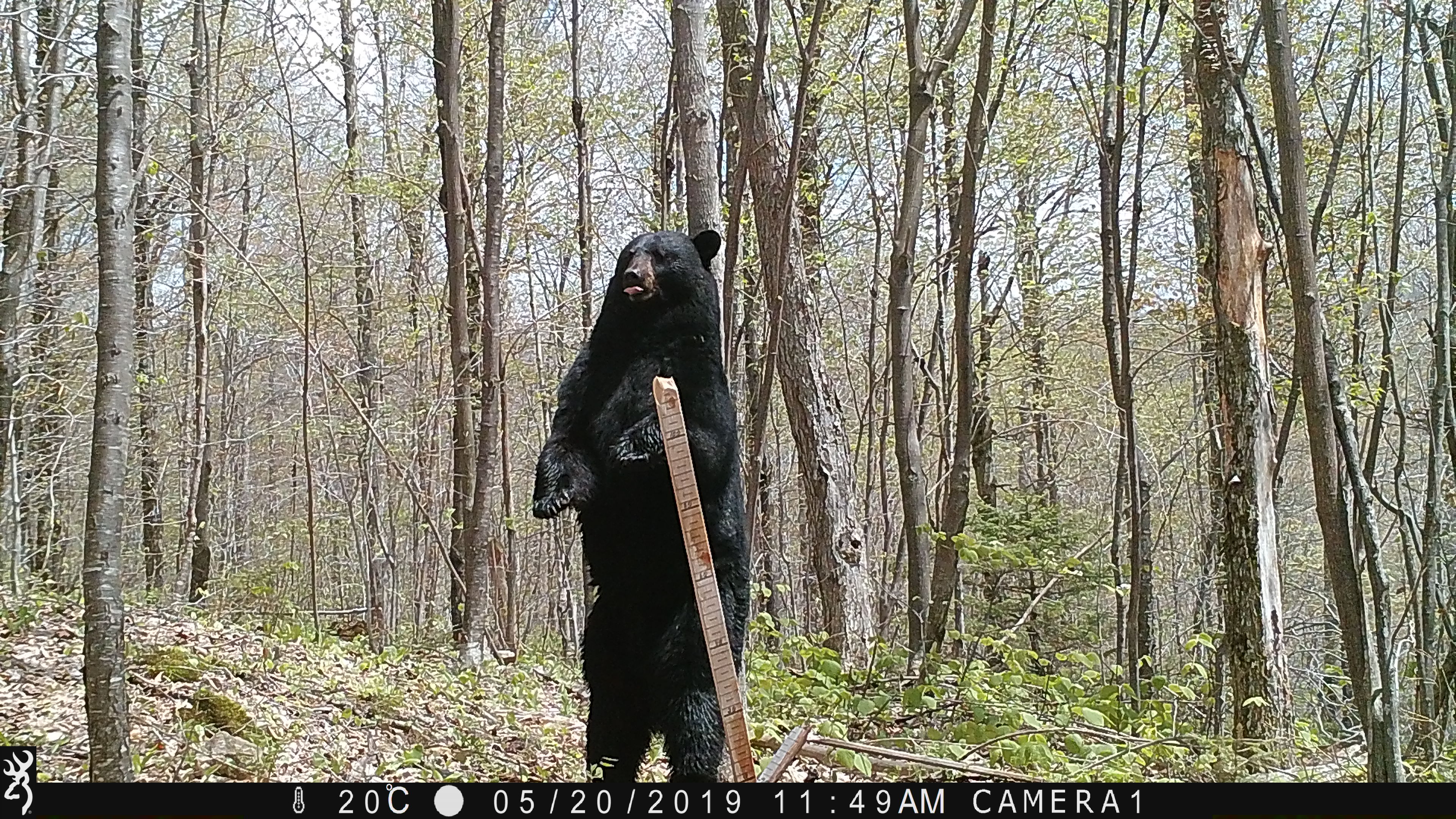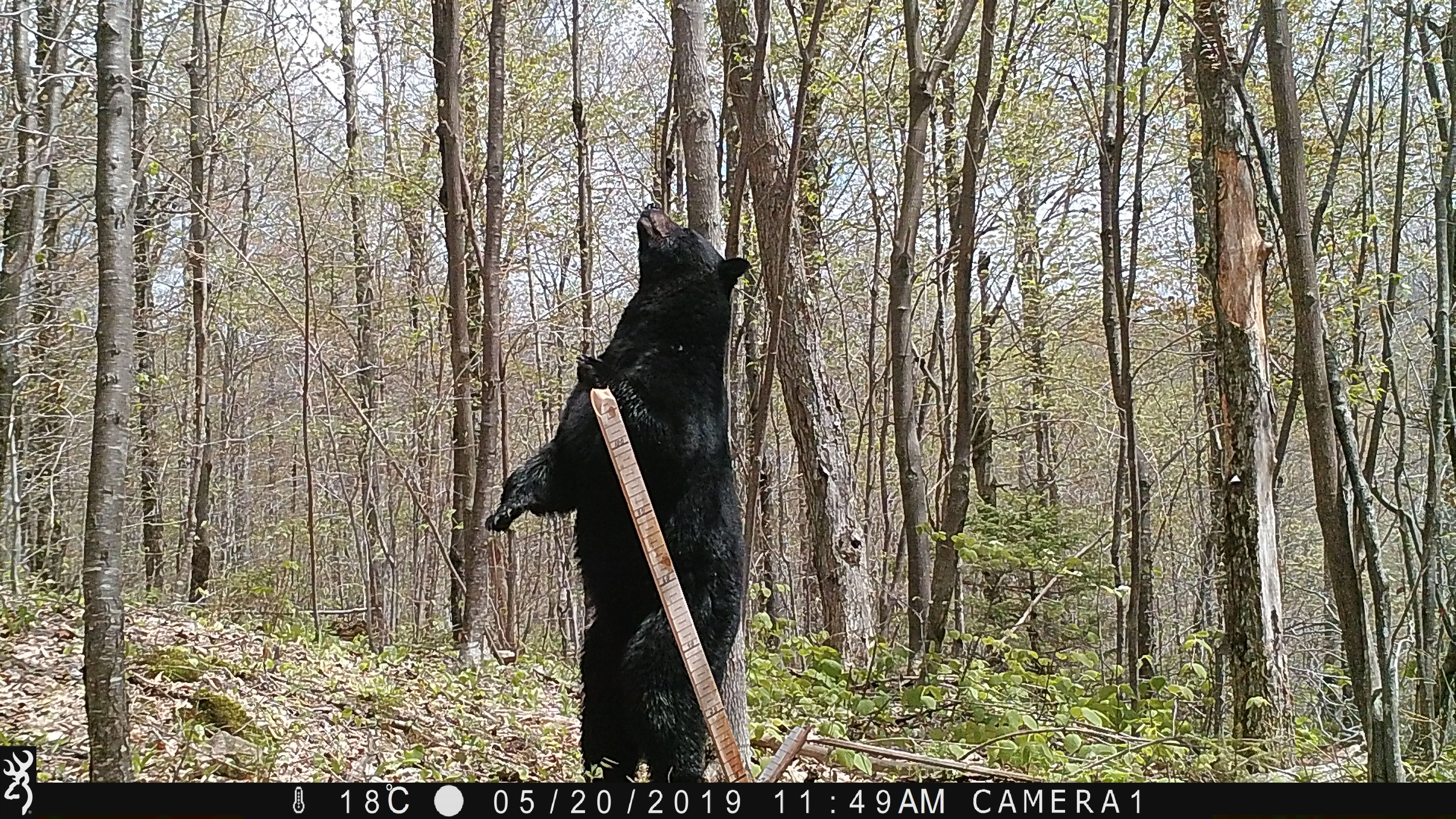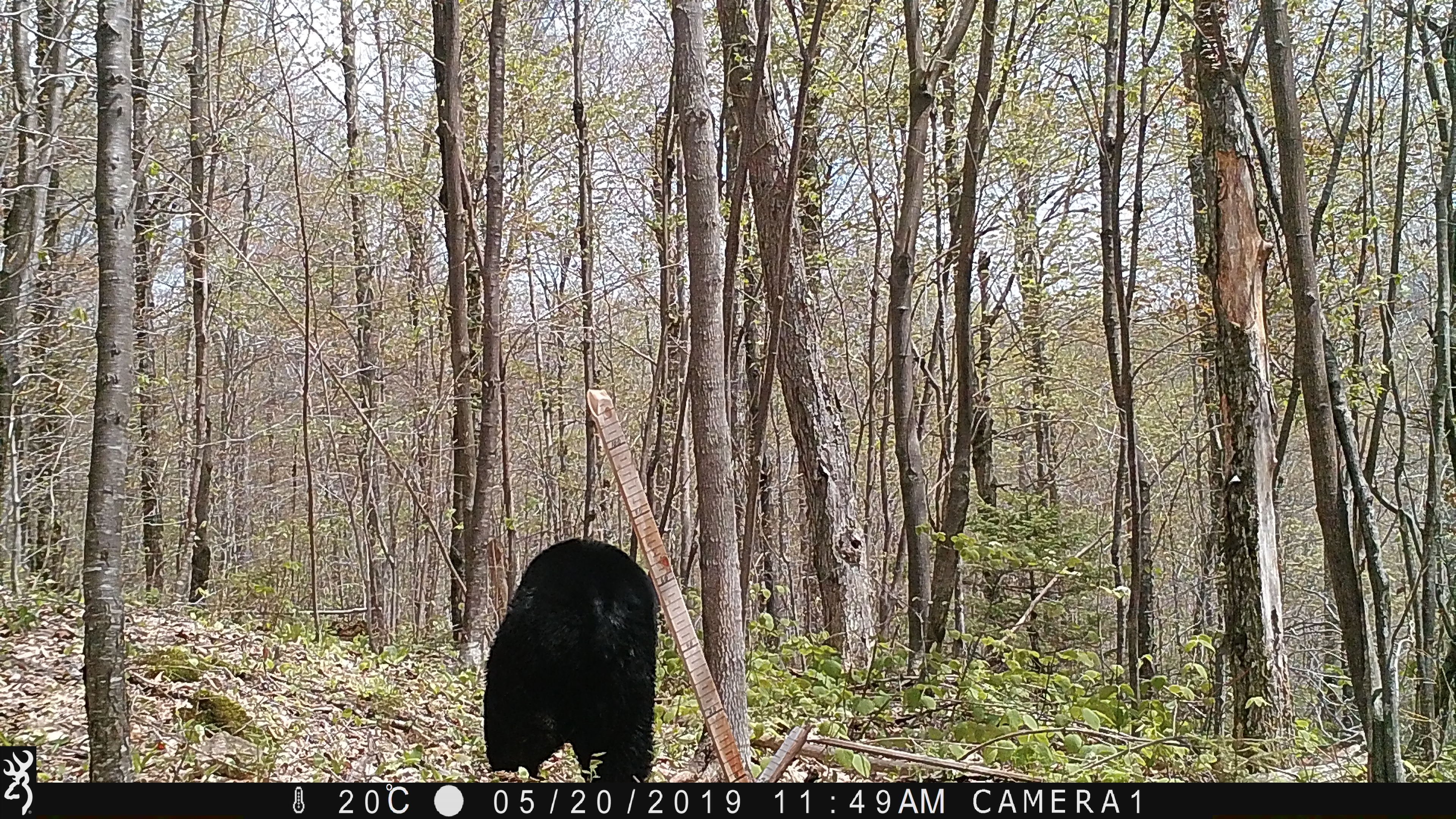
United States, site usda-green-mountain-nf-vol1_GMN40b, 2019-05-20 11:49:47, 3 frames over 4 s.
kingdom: Animalia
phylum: Chordata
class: Mammalia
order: Carnivora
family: Ursidae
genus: Ursus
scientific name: Ursus americanus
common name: black bear